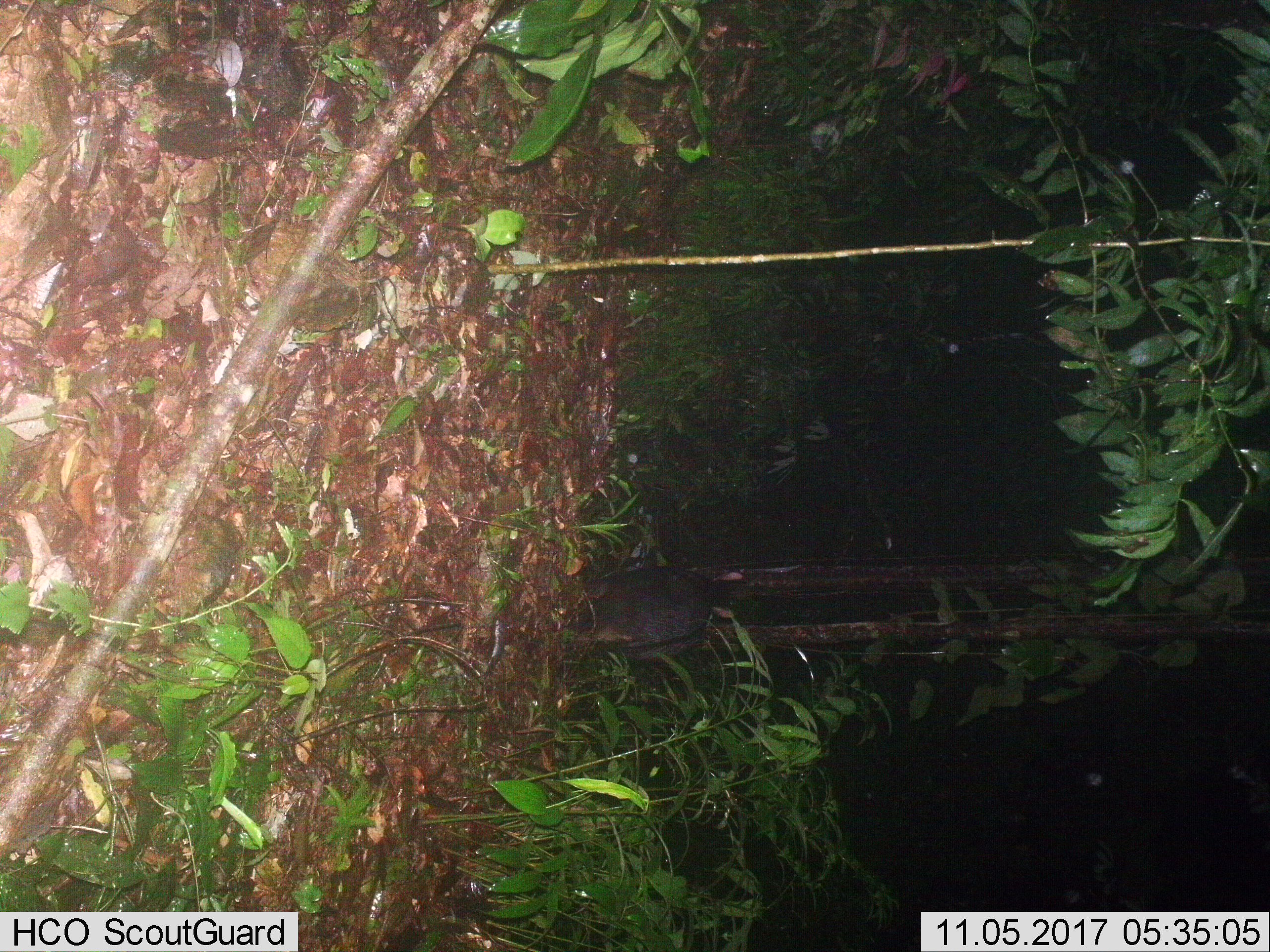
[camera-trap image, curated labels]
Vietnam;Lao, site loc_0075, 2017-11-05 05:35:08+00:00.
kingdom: Animalia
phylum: Chordata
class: Mammalia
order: Artiodactyla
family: Bovidae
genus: Capricornis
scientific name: Capricornis sumatraensis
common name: chinese serow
Chinese serow (Capricornis sumatraensis). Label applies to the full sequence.